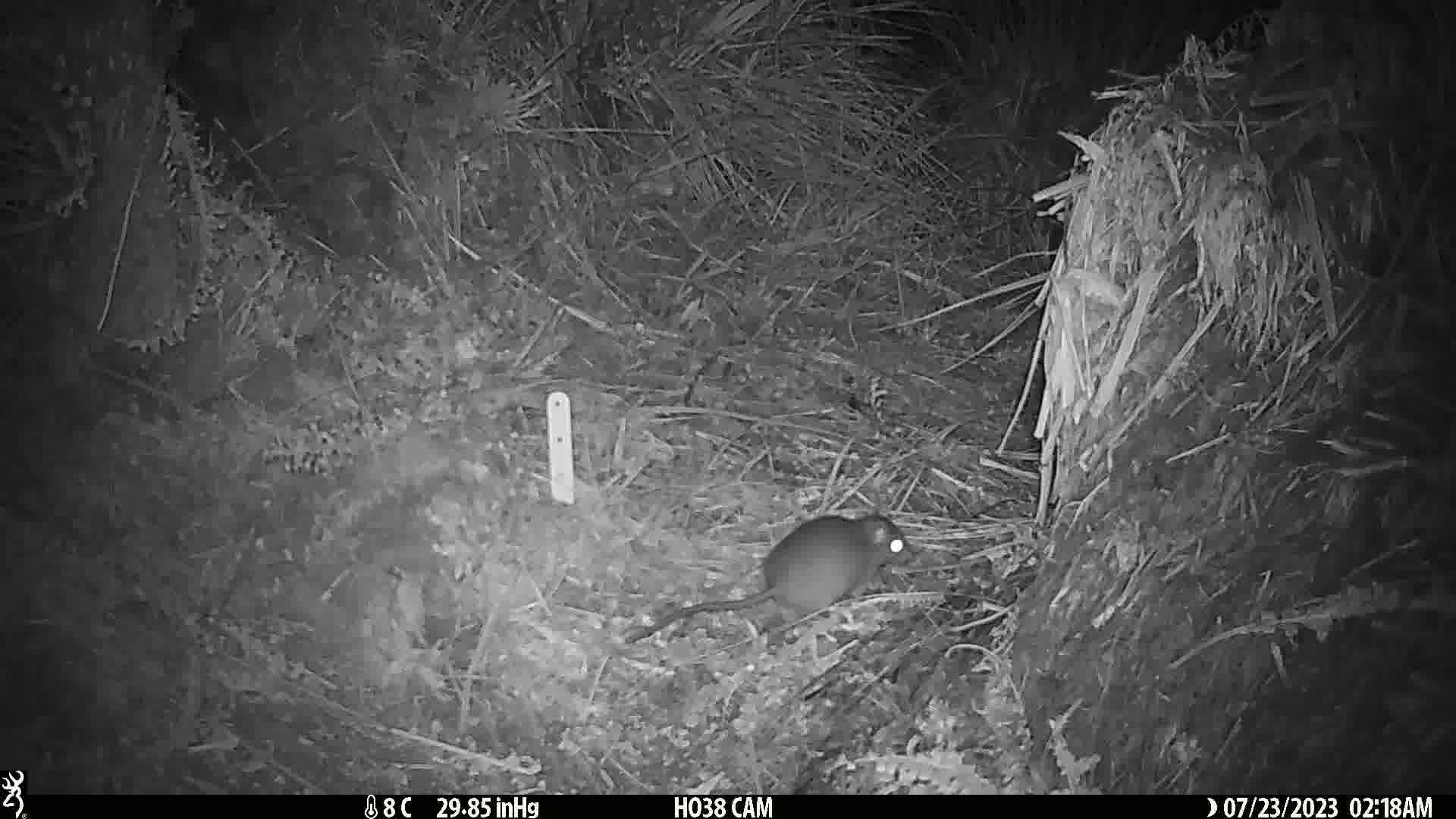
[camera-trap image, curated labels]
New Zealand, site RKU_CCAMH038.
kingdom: Animalia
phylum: Chordata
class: Mammalia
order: Rodentia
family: Muridae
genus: Rattus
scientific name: Rattus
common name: rat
Rat (Rattus).